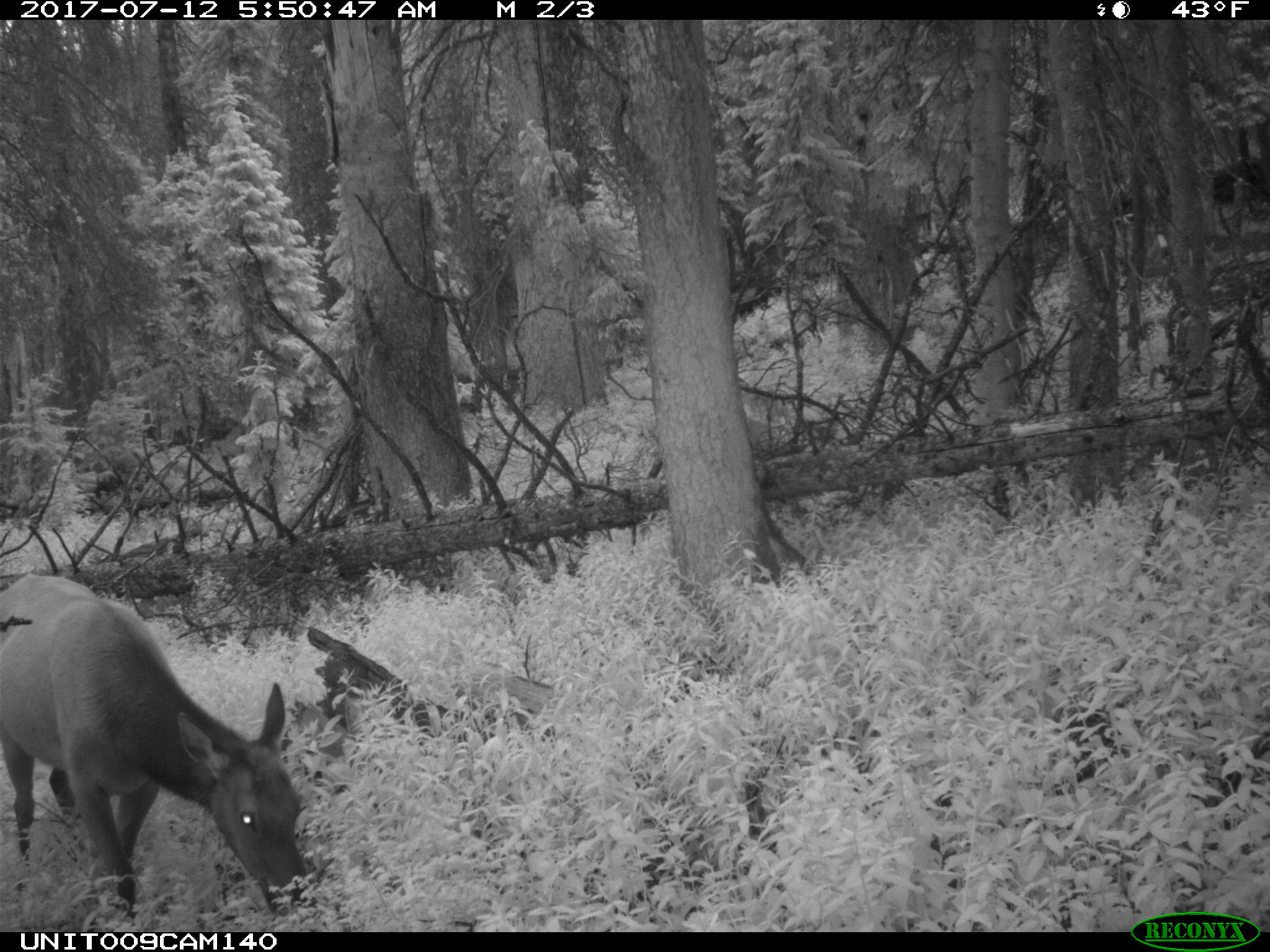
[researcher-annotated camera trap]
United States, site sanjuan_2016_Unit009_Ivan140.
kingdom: Animalia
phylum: Chordata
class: Mammalia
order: Artiodactyla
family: Cervidae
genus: Cervus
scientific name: Cervus elaphus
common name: red deer